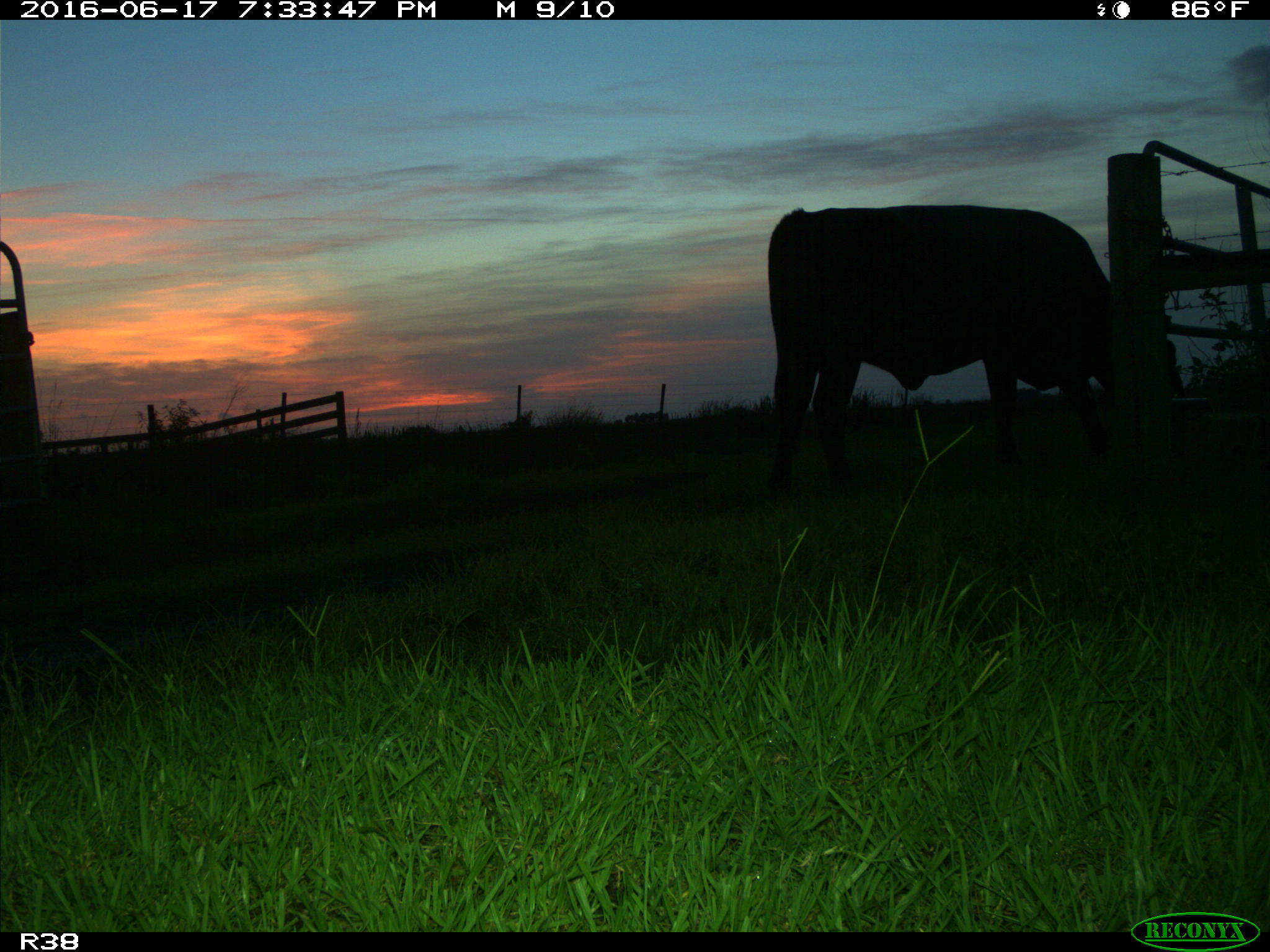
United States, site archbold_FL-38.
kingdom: Animalia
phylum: Chordata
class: Mammalia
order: Artiodactyla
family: Bovidae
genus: Bos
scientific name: Bos taurus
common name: domestic cow